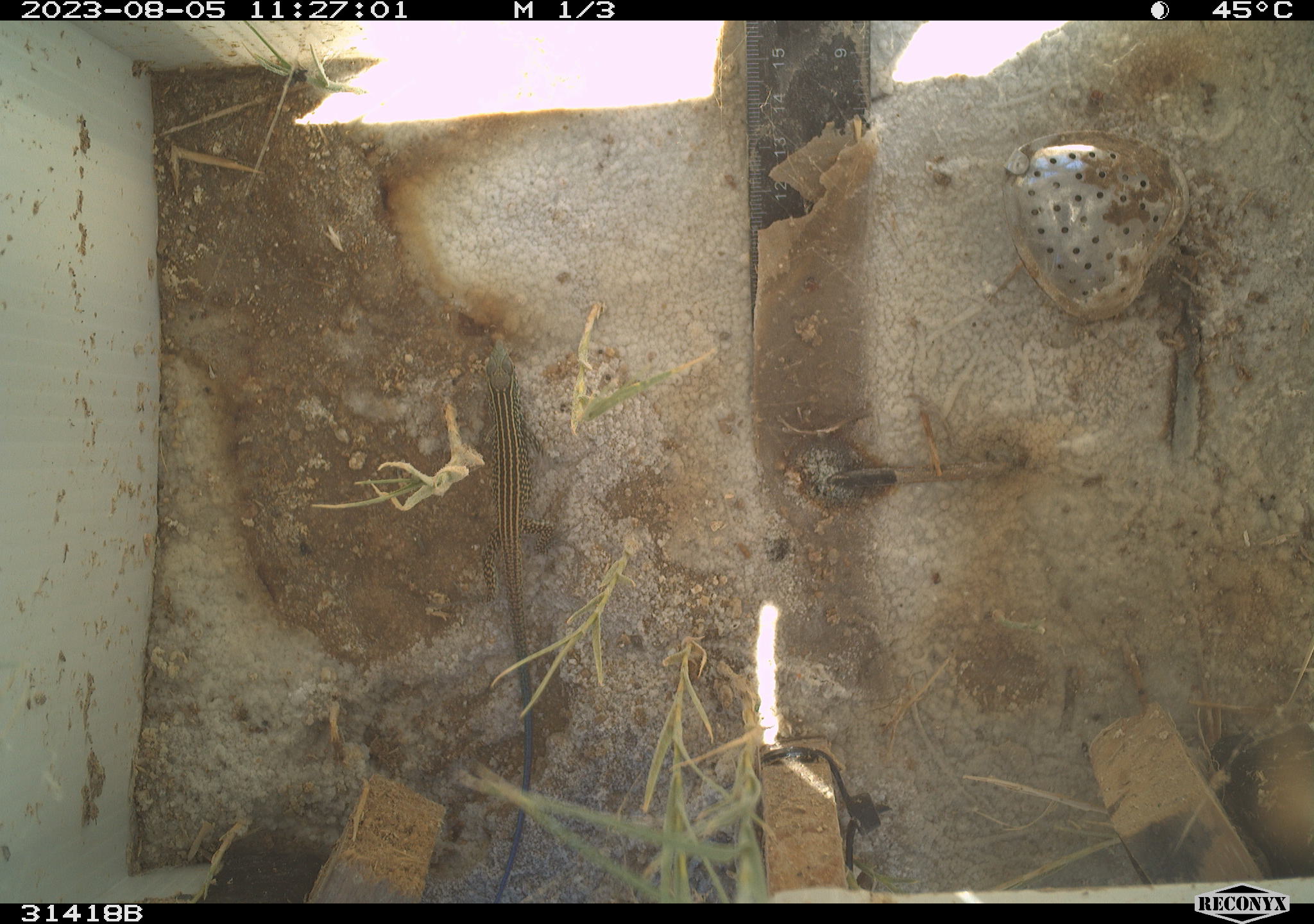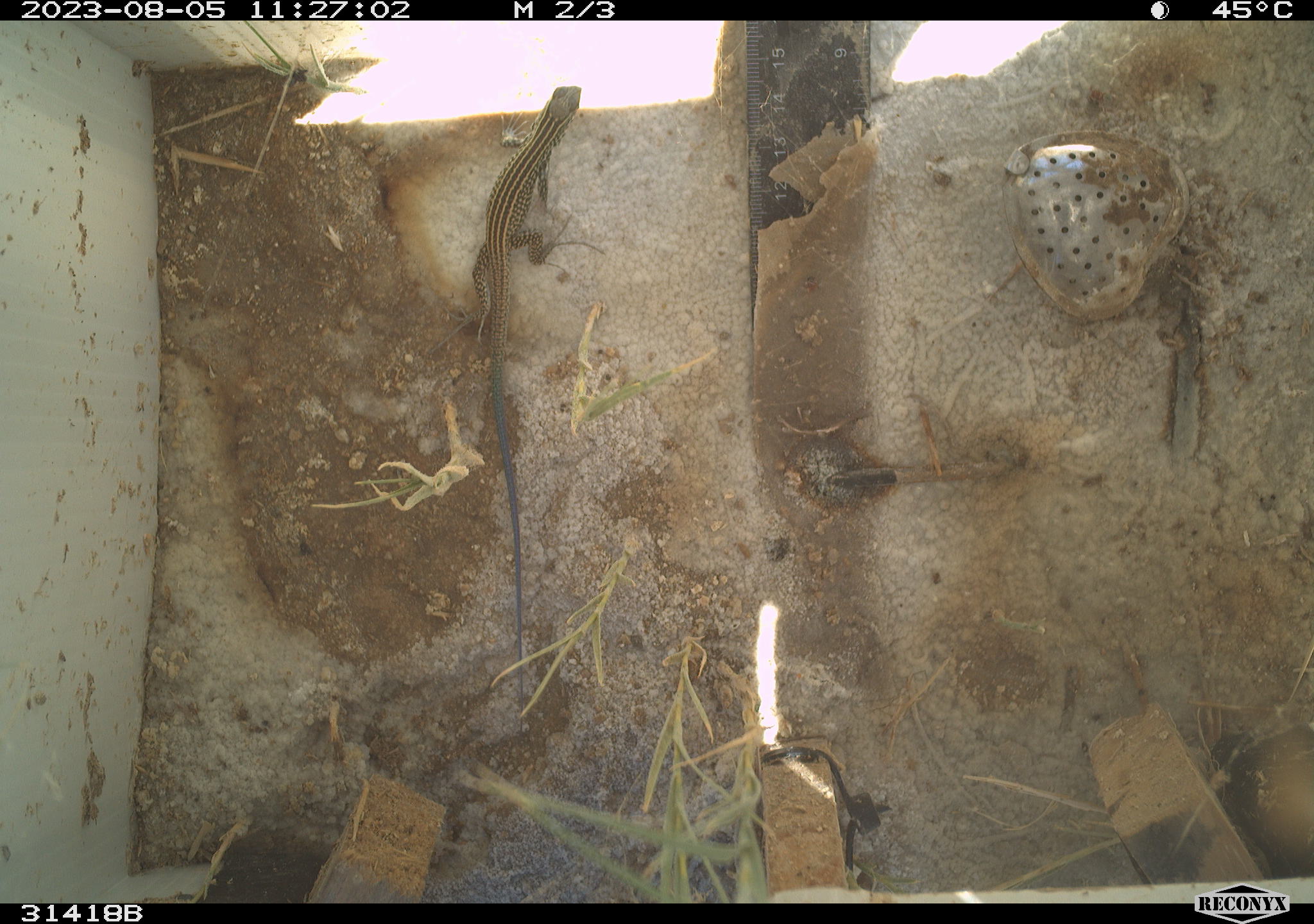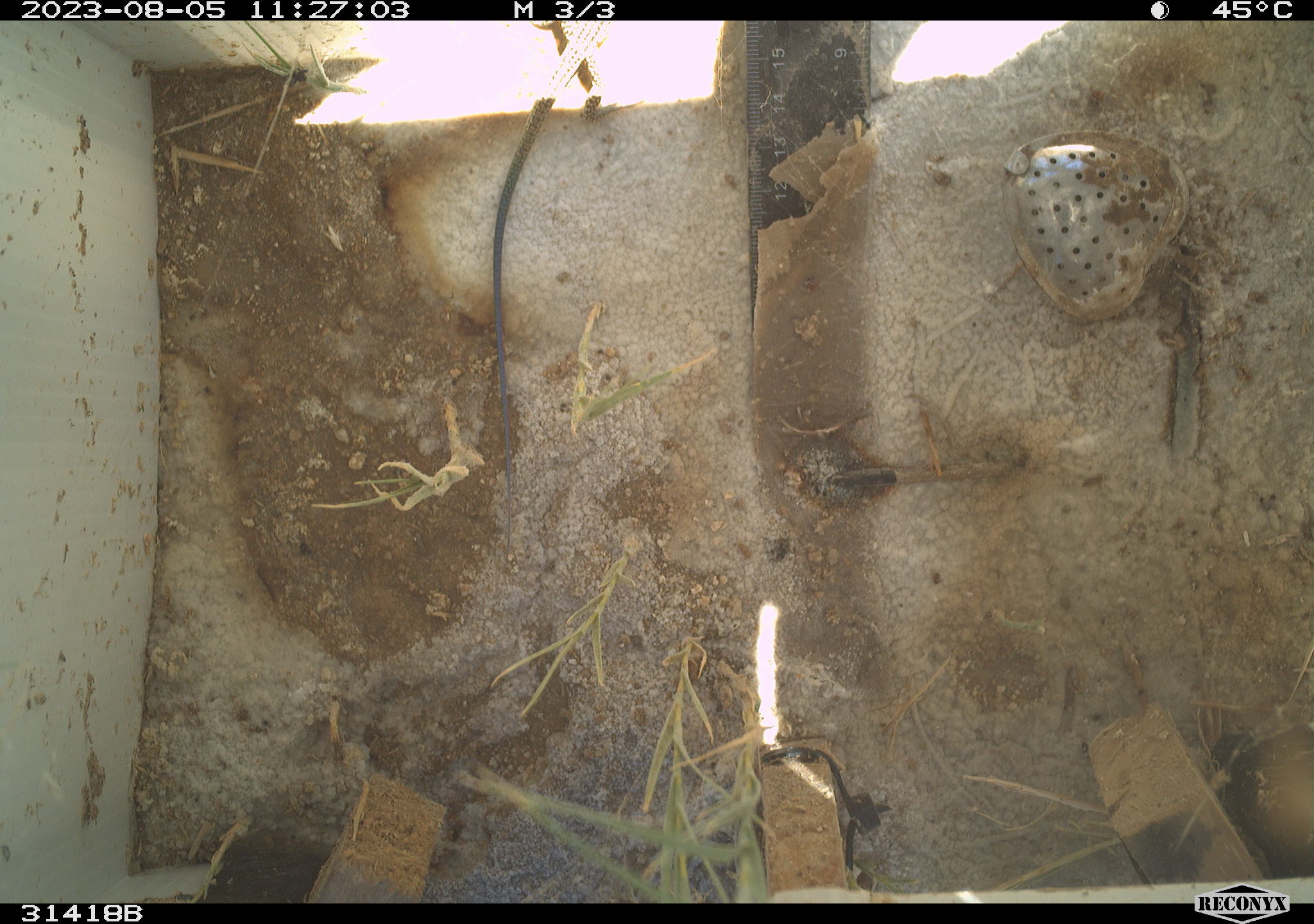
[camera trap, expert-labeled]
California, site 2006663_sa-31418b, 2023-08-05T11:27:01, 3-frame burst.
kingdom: Animalia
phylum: Chordata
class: Reptilia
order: Squamata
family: Teiidae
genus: Aspidoscelis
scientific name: Aspidoscelis tigris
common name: western whiptail